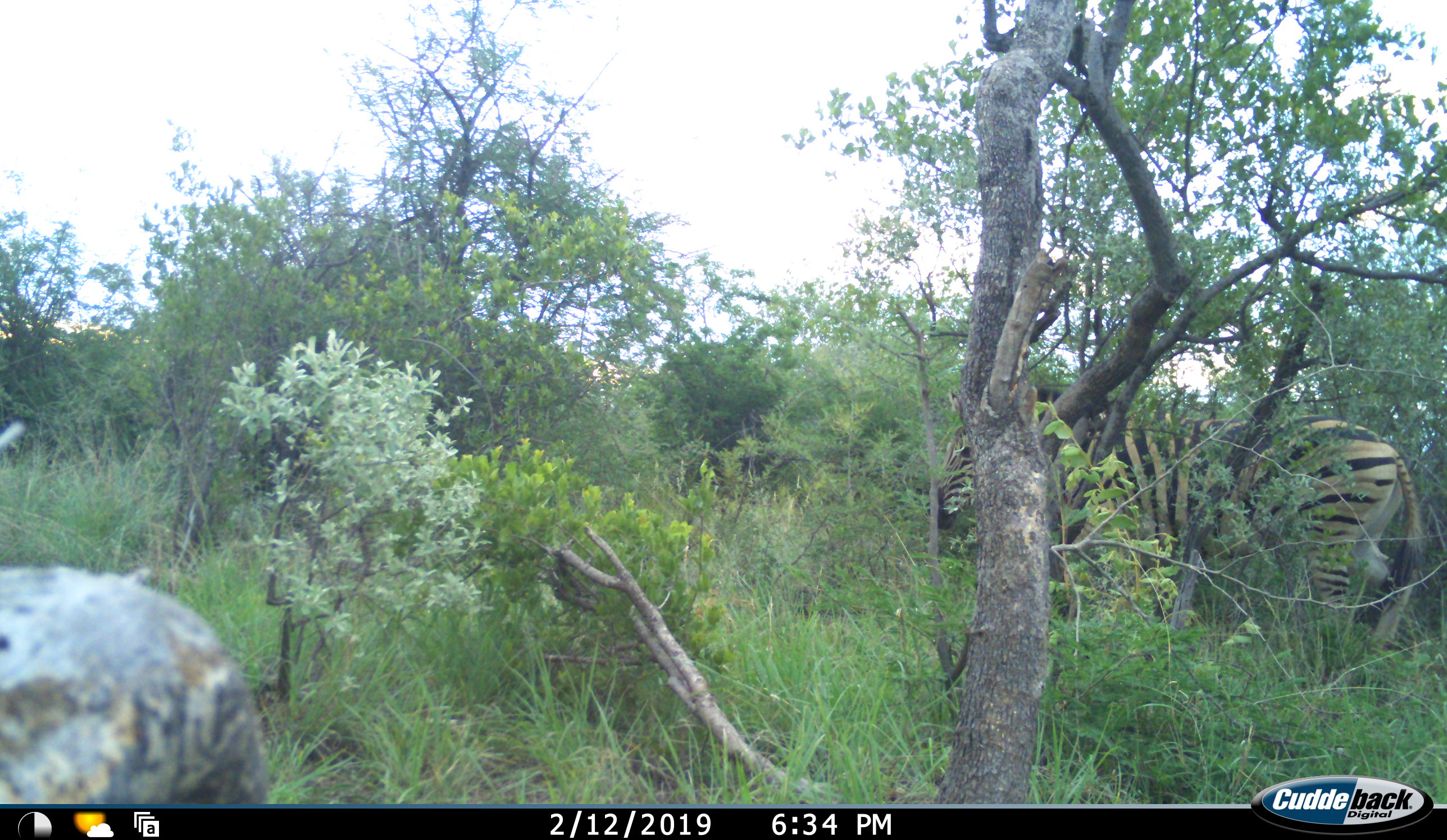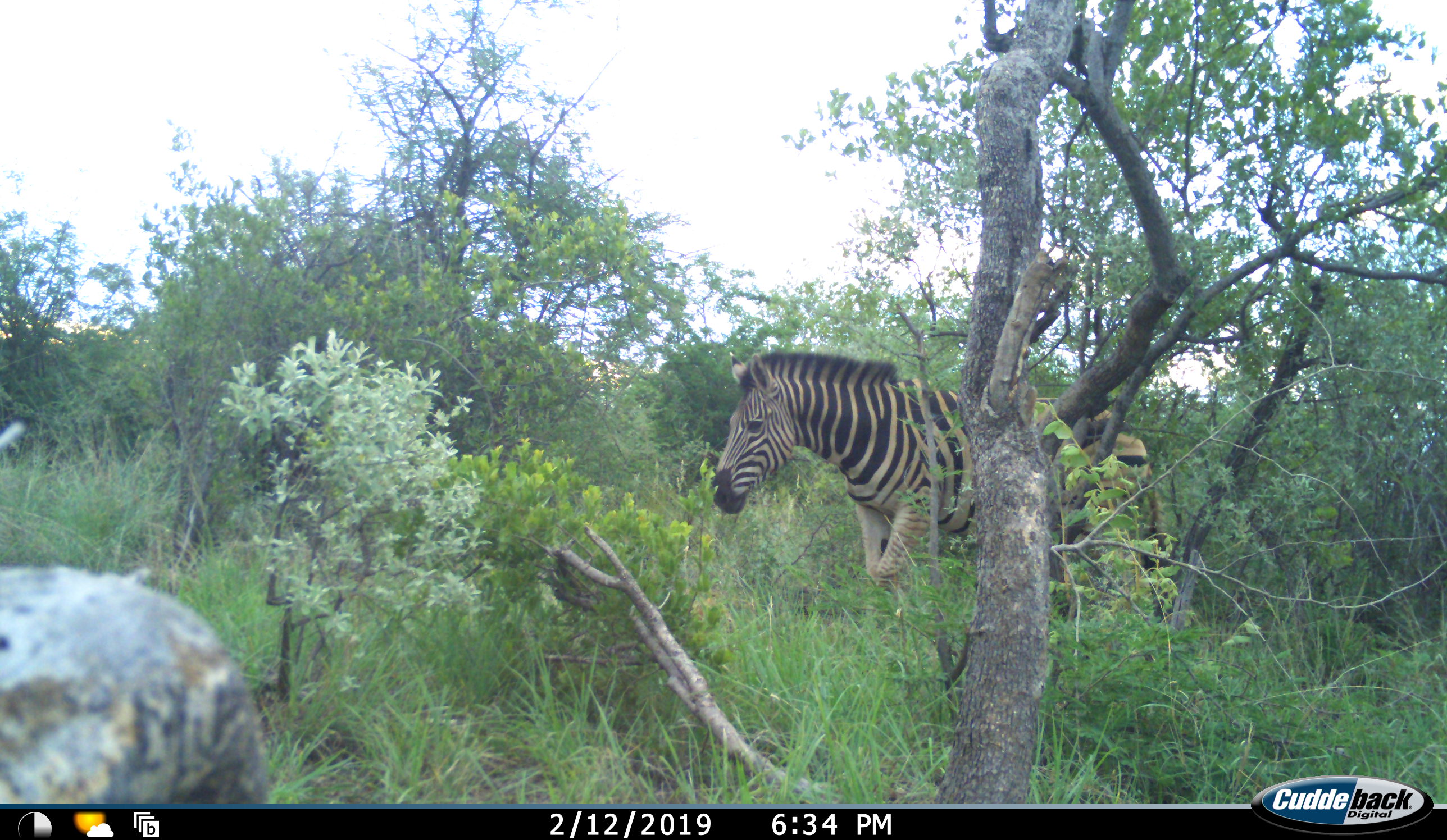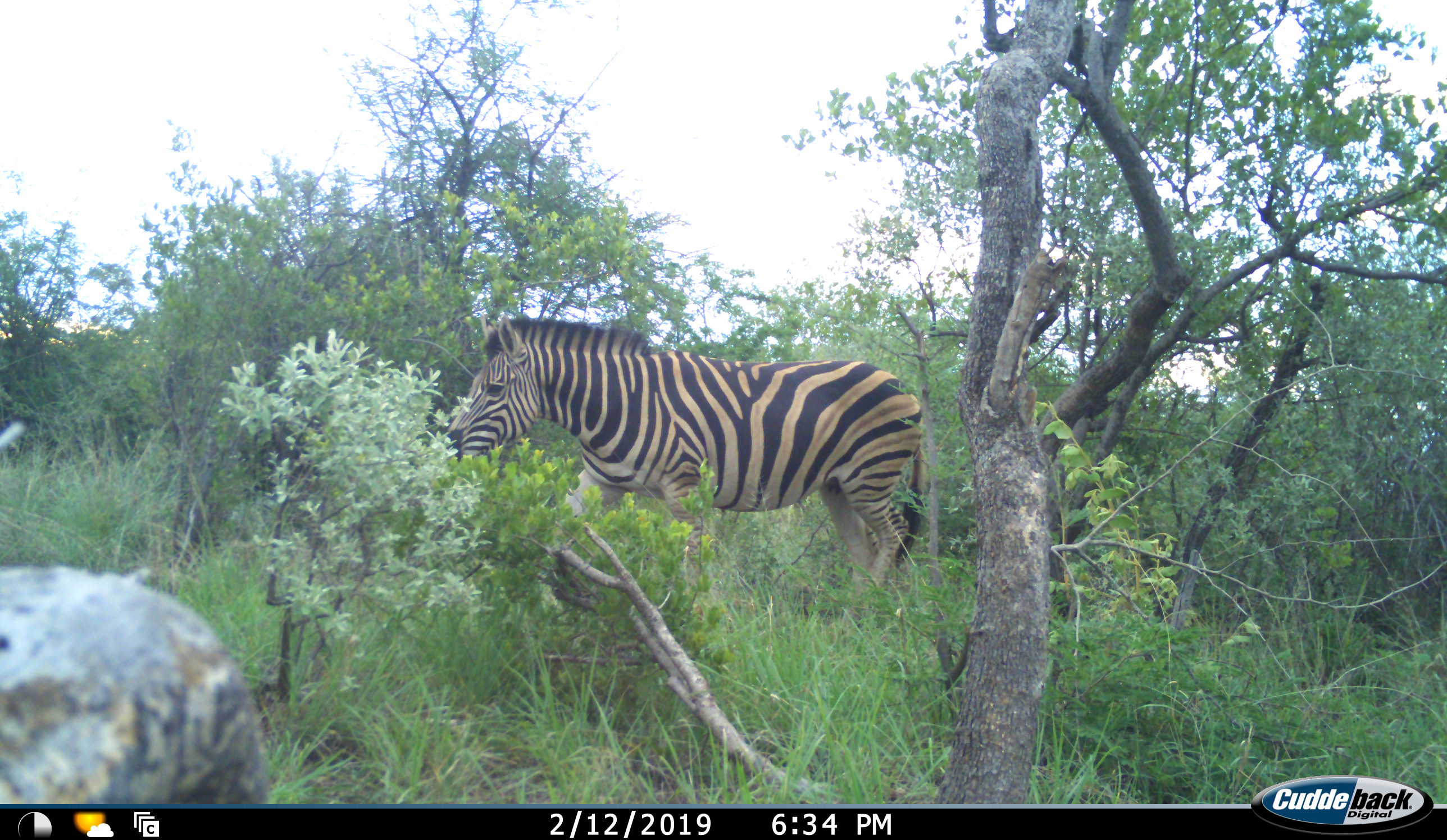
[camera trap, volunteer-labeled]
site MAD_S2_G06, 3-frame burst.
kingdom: Animalia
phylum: Chordata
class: Mammalia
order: Perissodactyla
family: Equidae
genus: Equus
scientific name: Equus quagga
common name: plains zebra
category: zebraplains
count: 1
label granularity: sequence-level